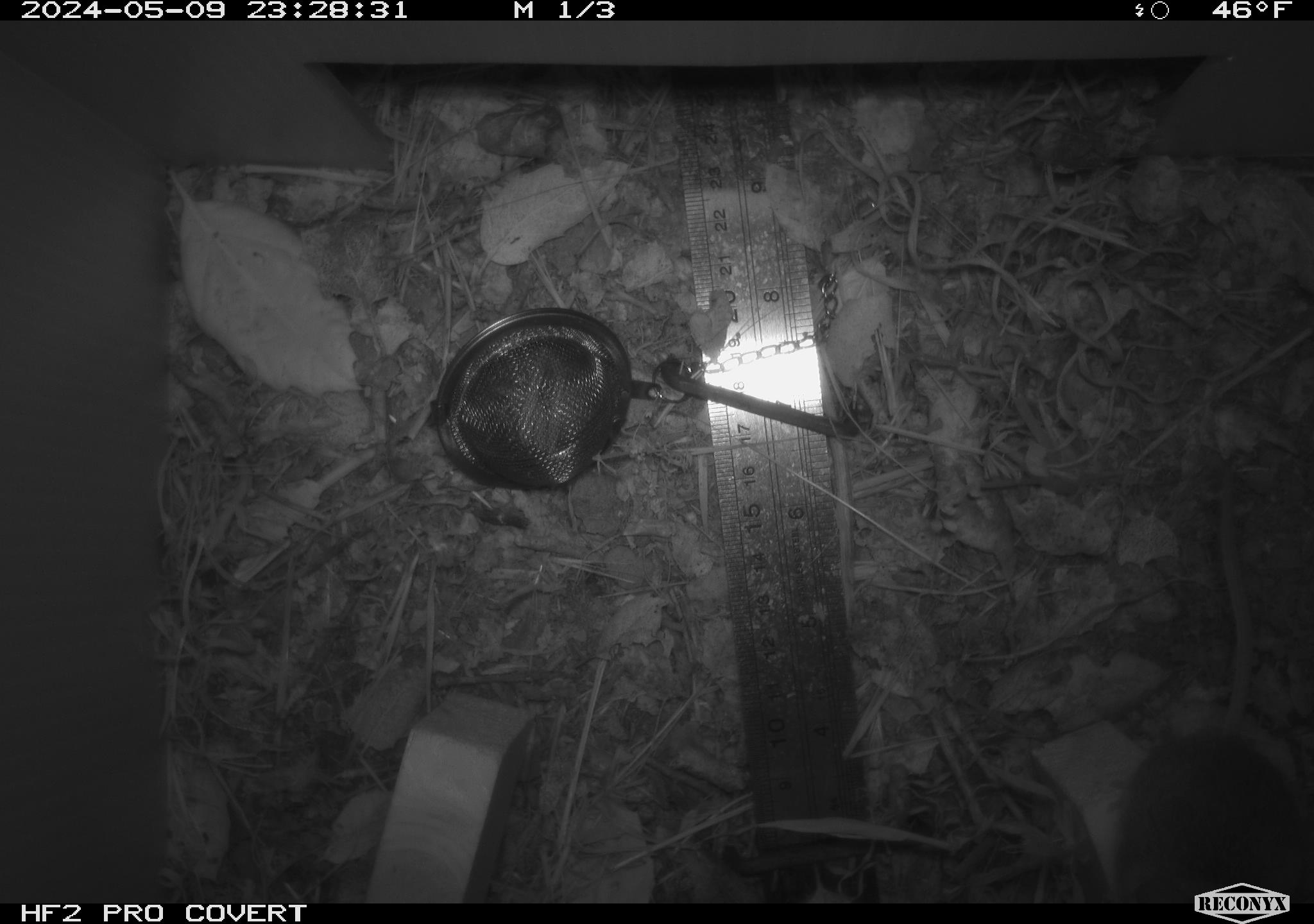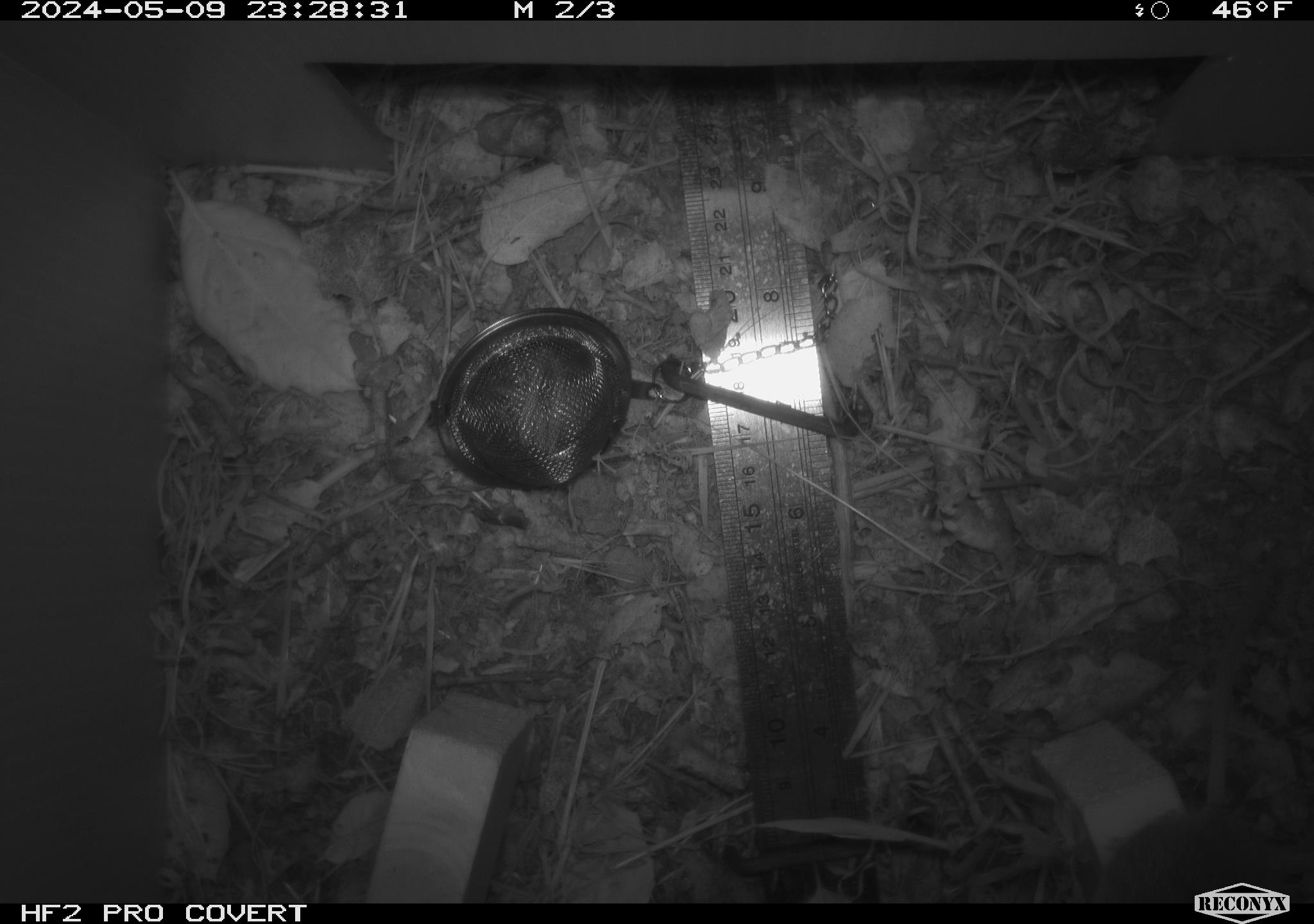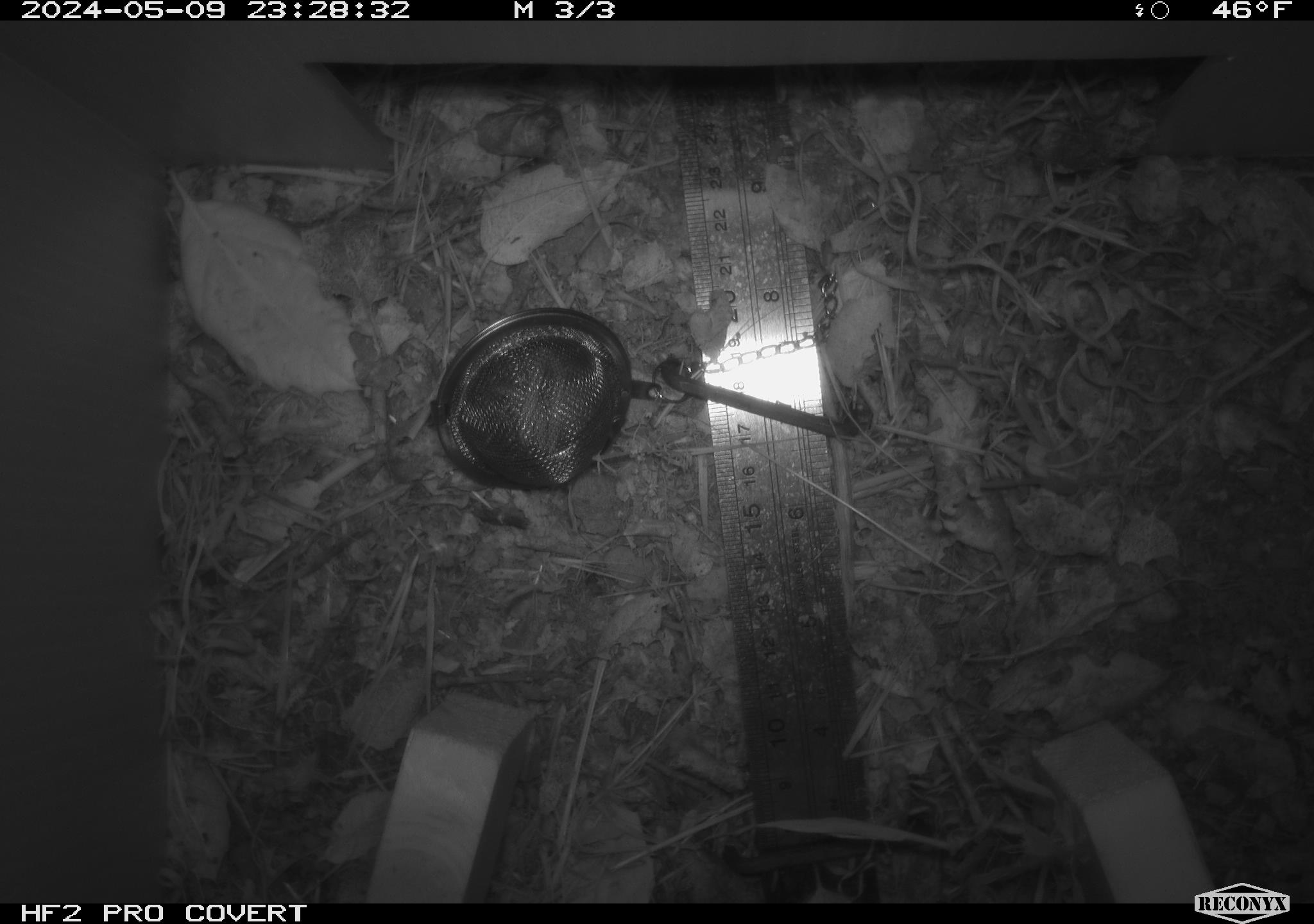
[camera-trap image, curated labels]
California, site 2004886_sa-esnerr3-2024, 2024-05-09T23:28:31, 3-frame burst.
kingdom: Animalia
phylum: Chordata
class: Mammalia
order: Rodentia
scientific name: Rodentia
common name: rodent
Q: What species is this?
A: Rodent (Rodentia).